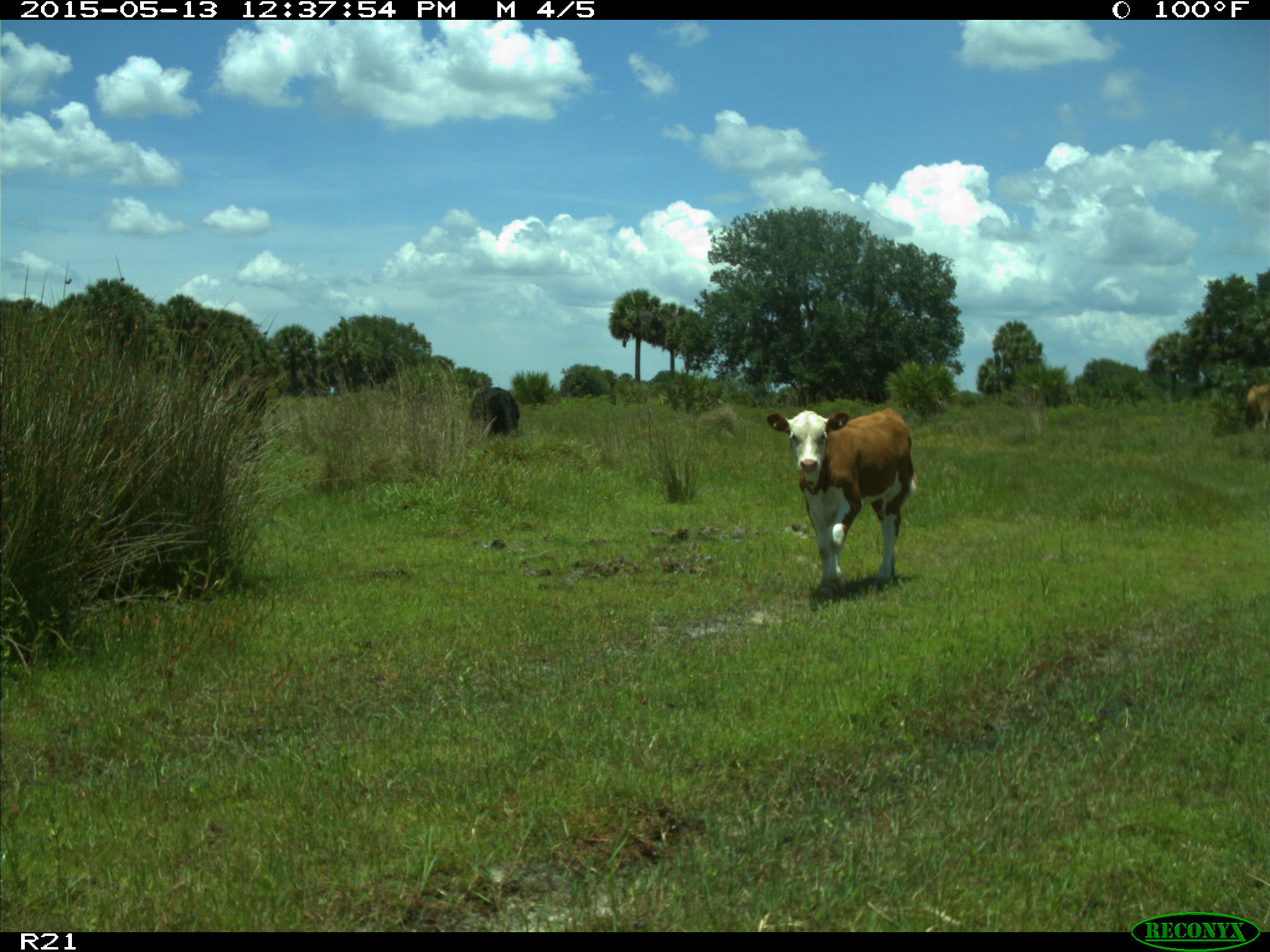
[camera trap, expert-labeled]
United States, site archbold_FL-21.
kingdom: Animalia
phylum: Chordata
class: Mammalia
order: Artiodactyla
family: Bovidae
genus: Bos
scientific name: Bos taurus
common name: domestic cow